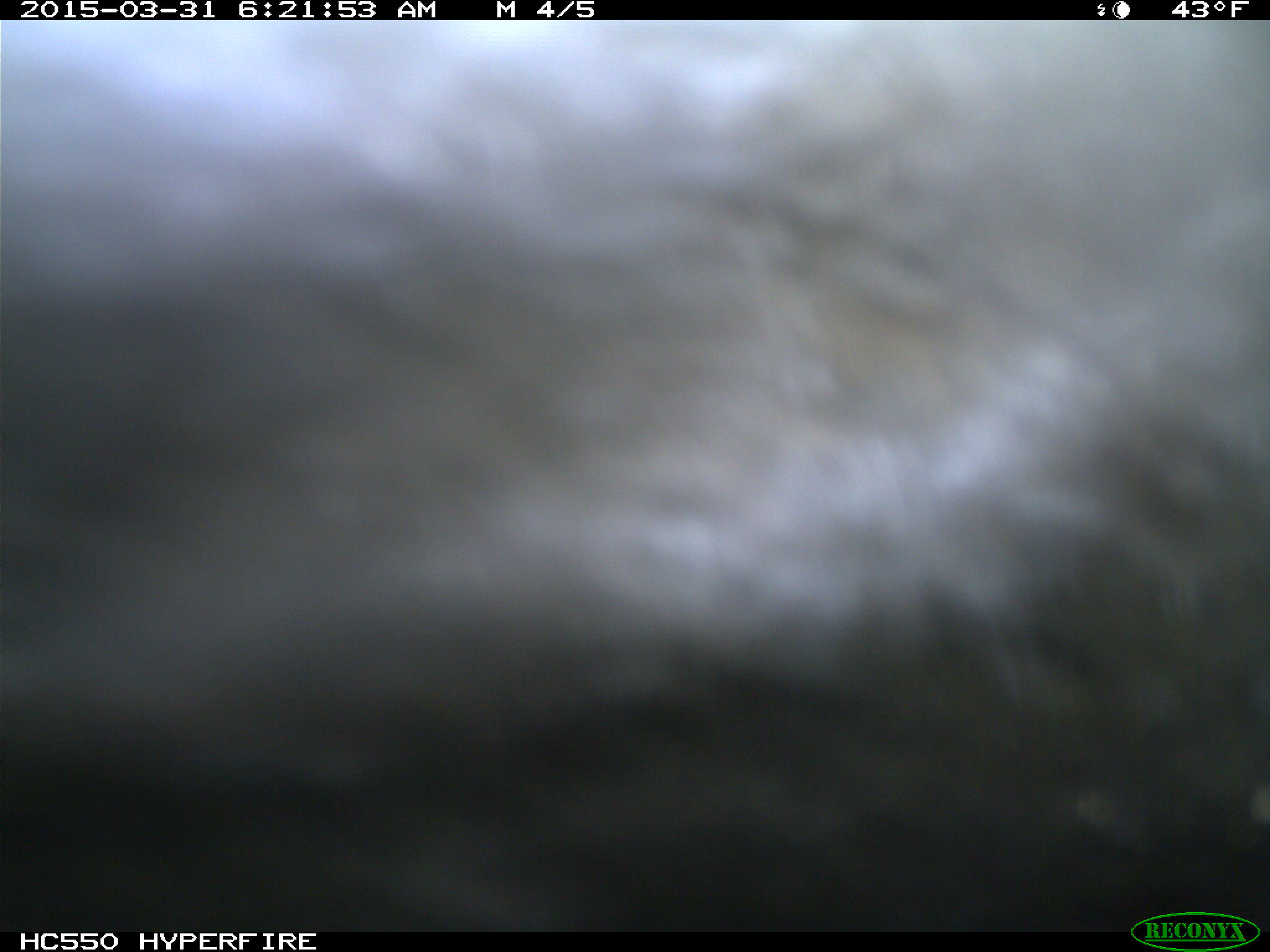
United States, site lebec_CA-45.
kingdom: Animalia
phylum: Chordata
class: Mammalia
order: Artiodactyla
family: Bovidae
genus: Bos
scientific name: Bos taurus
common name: domestic cow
Bos taurus (domestic cow).